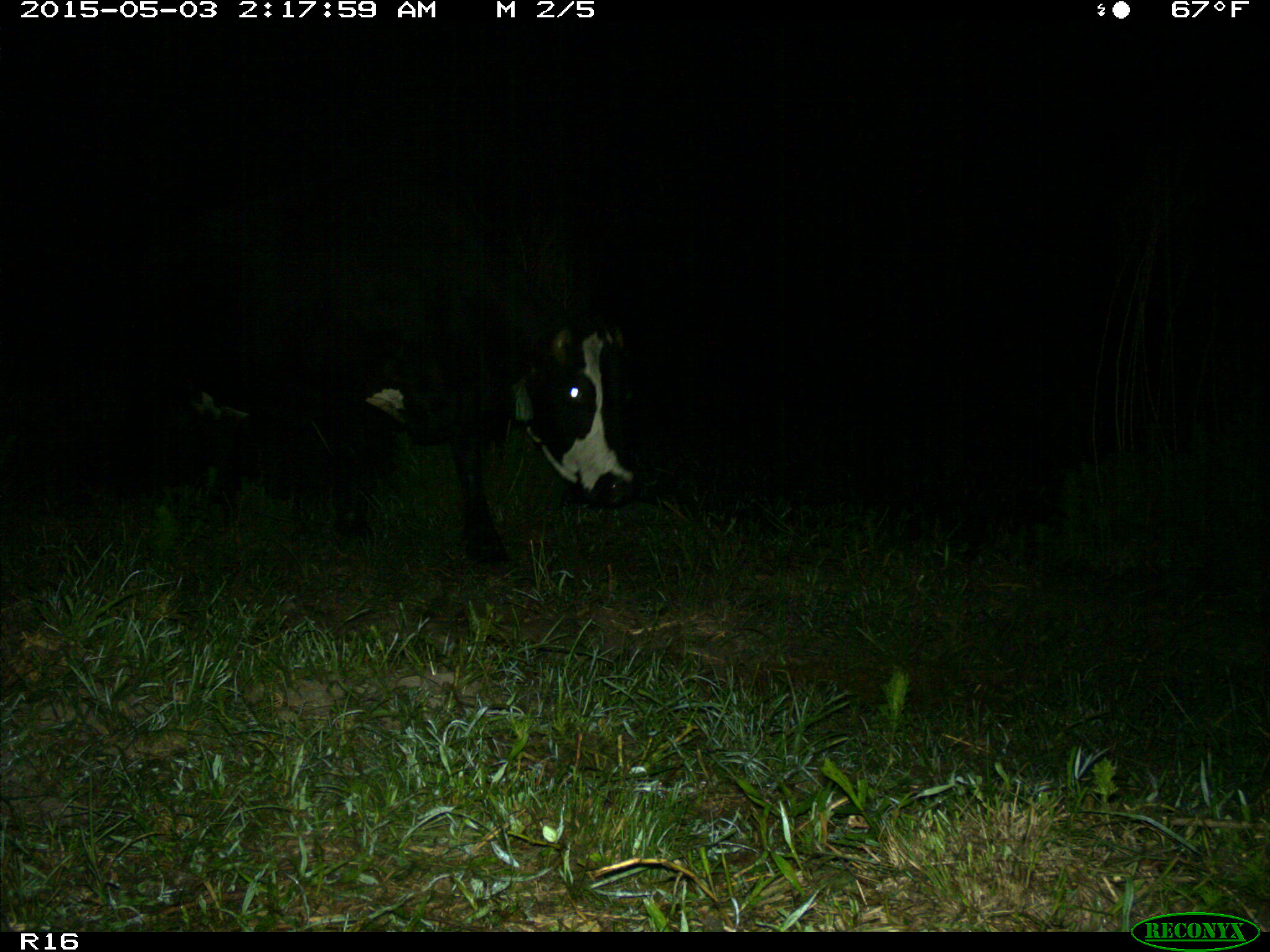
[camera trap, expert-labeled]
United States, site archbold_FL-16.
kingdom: Animalia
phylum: Chordata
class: Mammalia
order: Artiodactyla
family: Bovidae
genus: Bos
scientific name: Bos taurus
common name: domestic cow